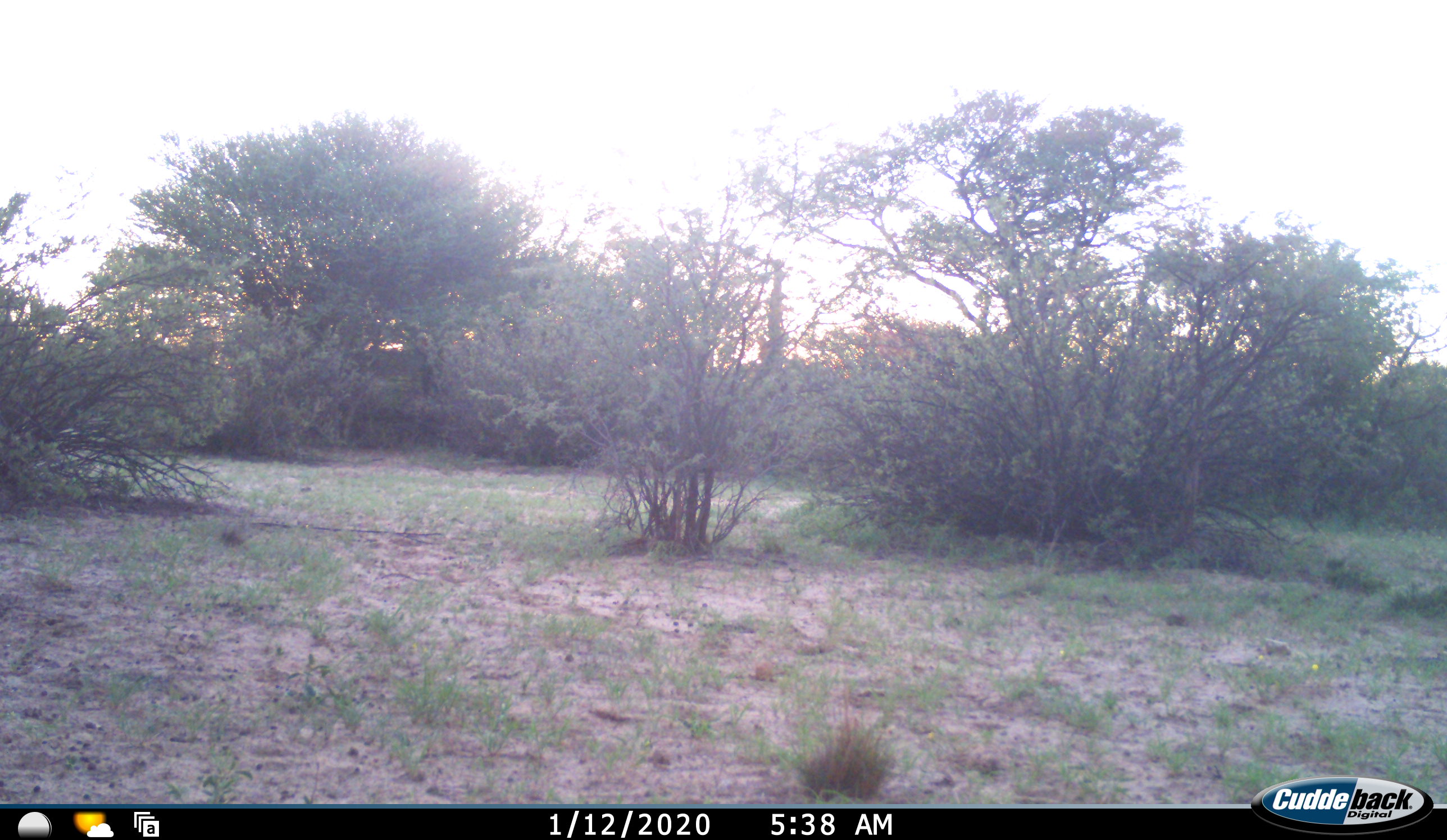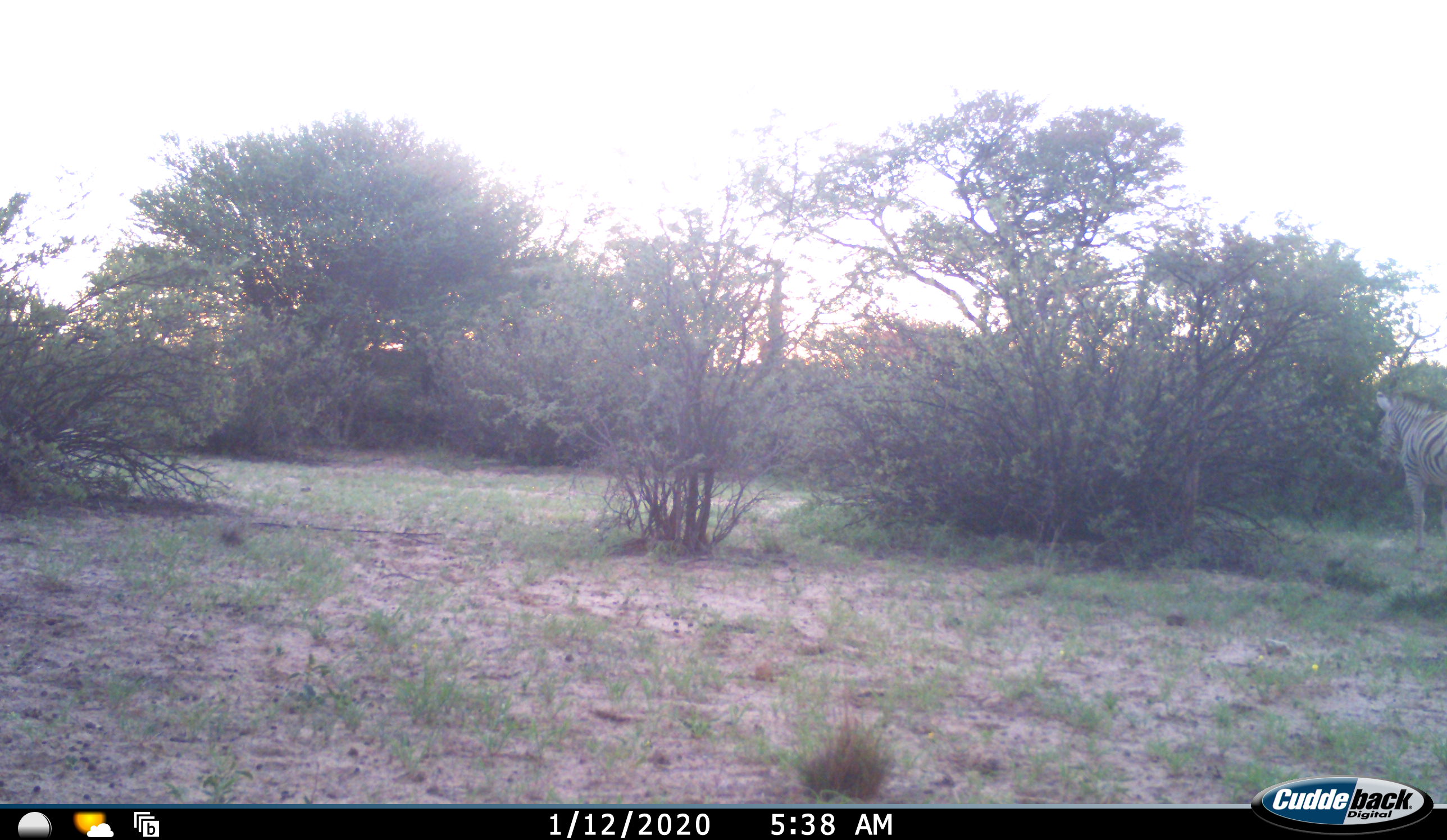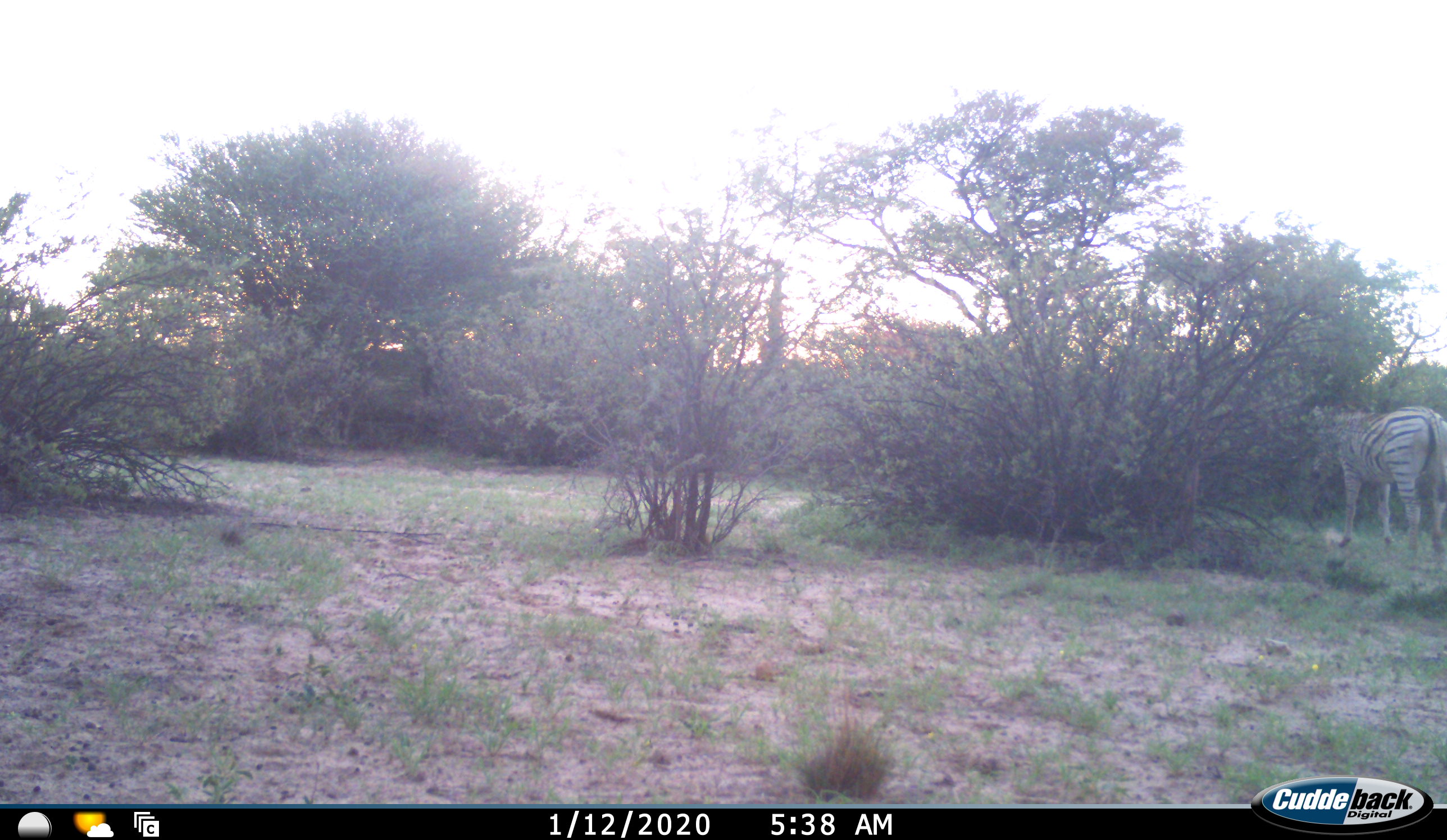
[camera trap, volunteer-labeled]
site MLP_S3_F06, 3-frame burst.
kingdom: Animalia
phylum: Chordata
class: Mammalia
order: Perissodactyla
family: Equidae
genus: Equus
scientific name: Equus quagga burchellii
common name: burchell's zebra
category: zebraburchells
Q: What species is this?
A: Zebraburchells (burchell's zebra) (Equus quagga burchellii).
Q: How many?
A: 1.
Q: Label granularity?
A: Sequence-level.